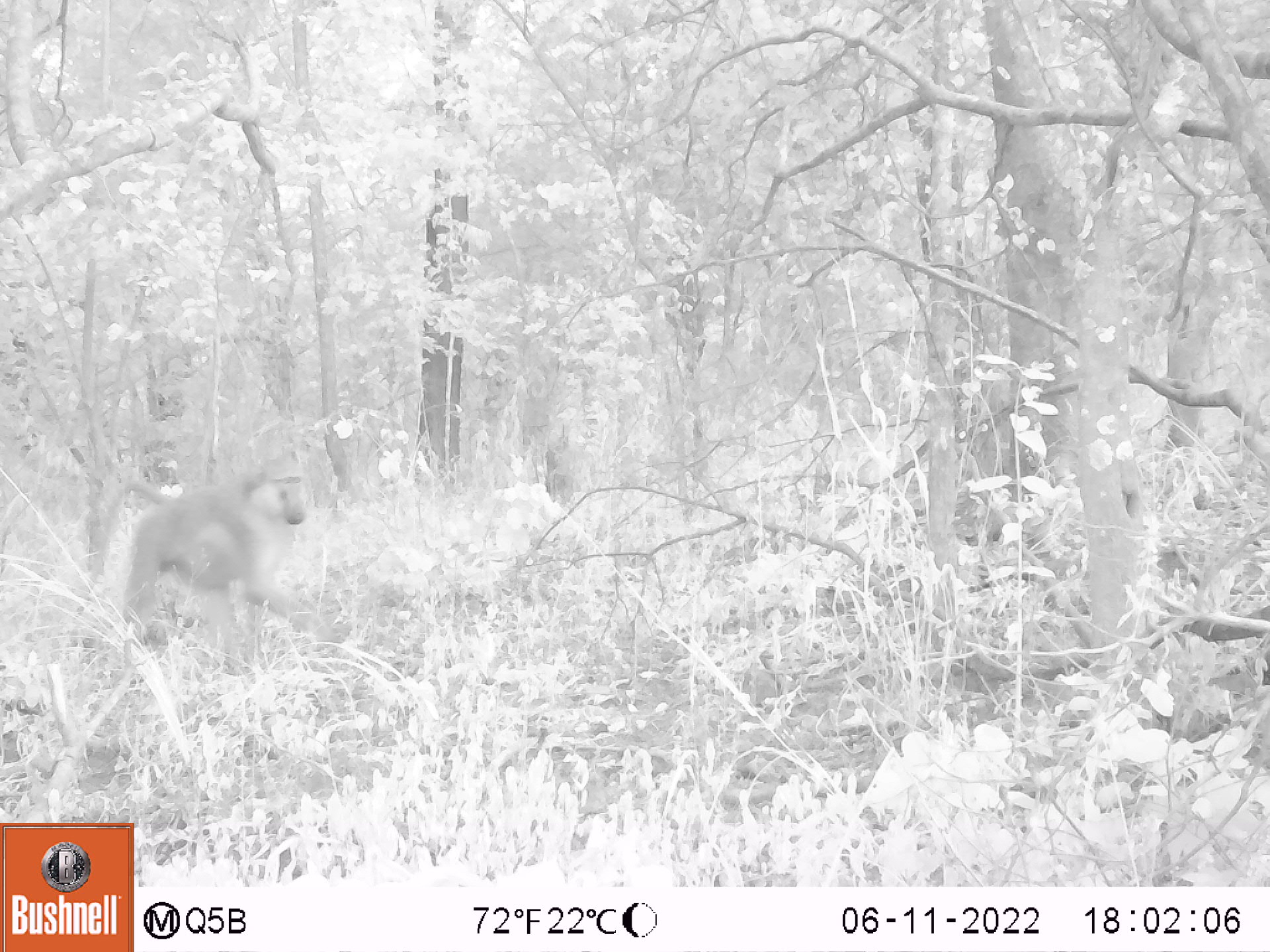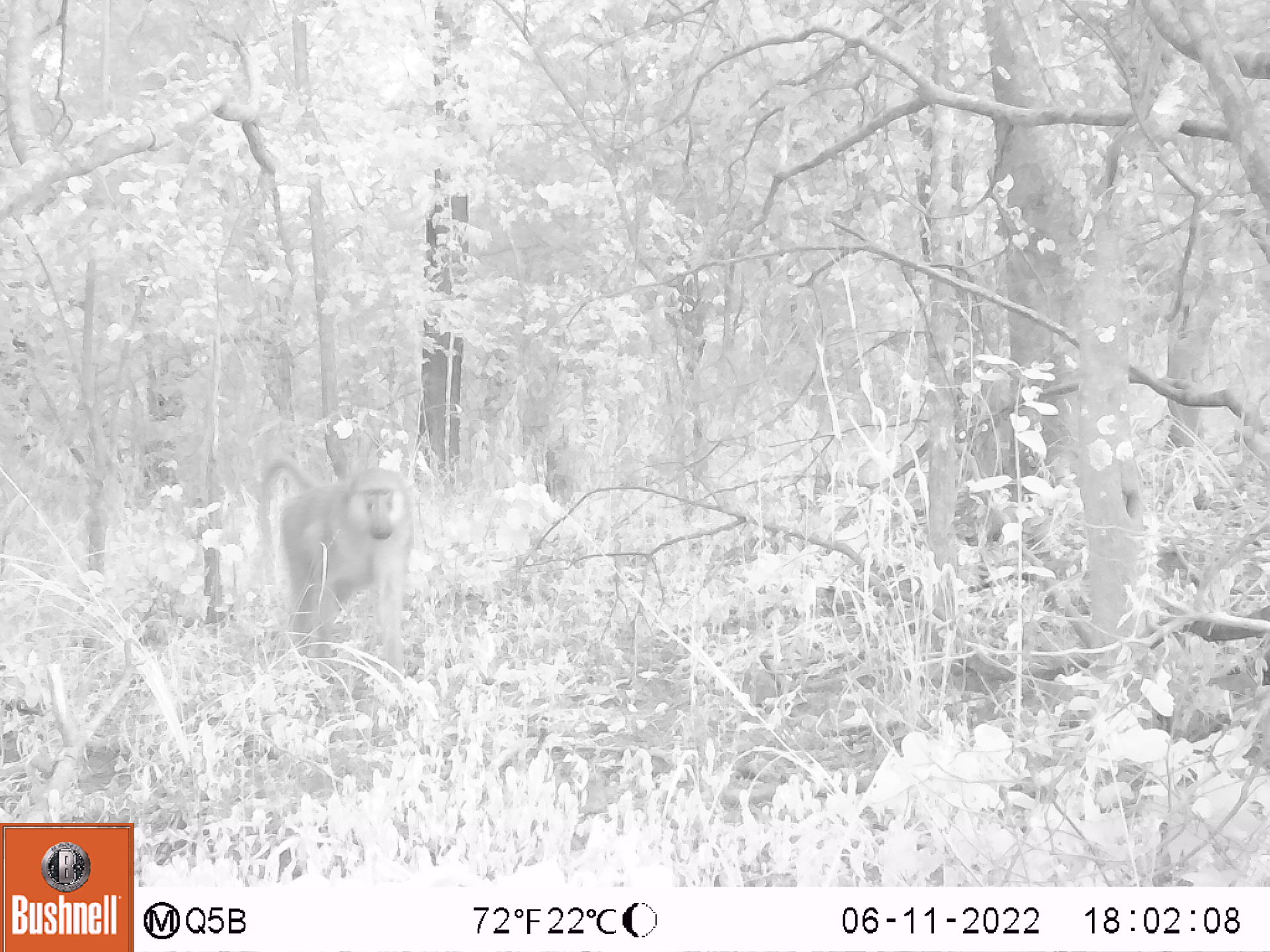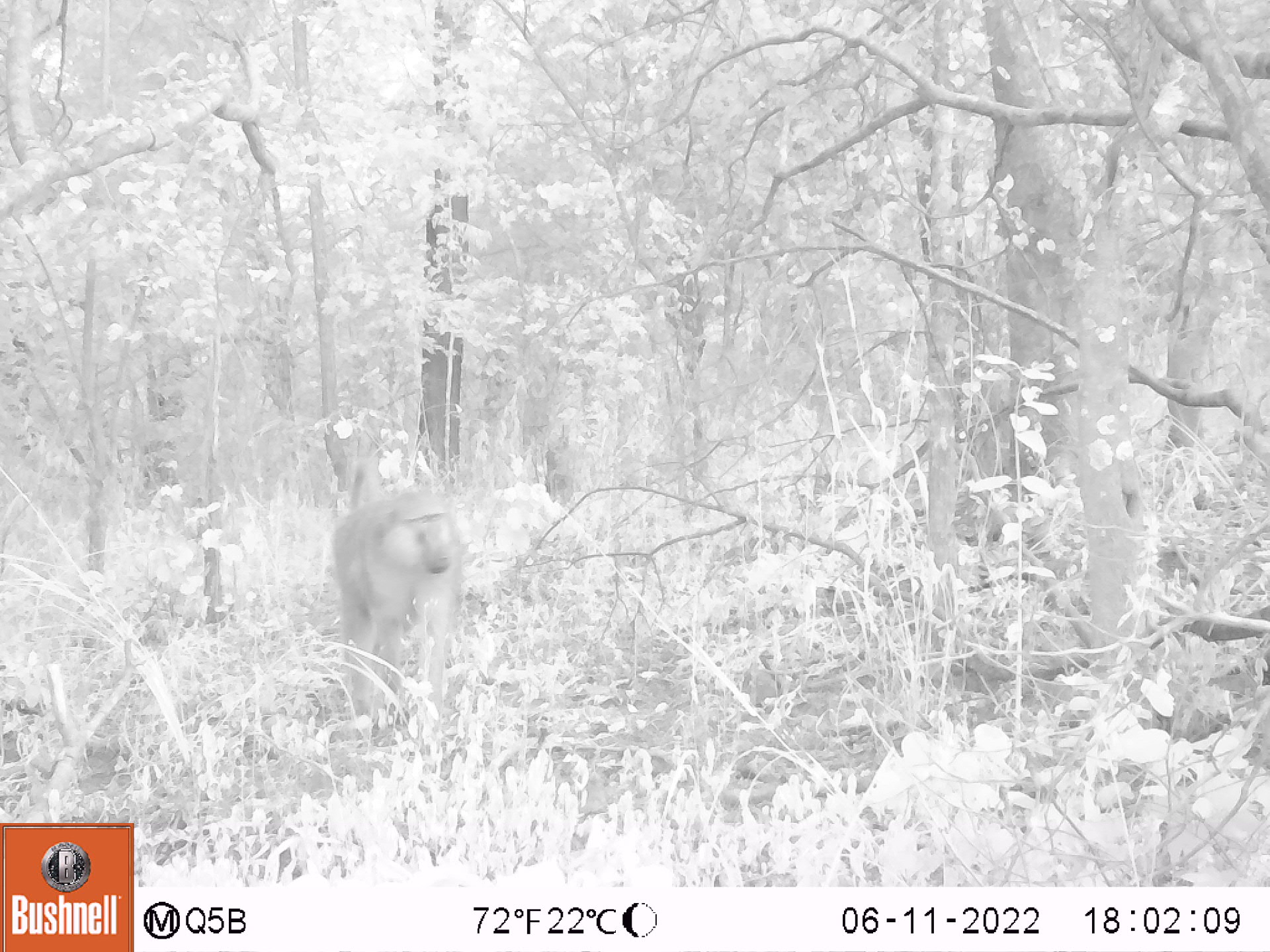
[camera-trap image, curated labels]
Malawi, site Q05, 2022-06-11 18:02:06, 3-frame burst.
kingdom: Animalia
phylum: Chordata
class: Mammalia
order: Primates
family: Cercopithecidae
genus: Papio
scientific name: Papio cynocephalus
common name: yellow baboon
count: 1